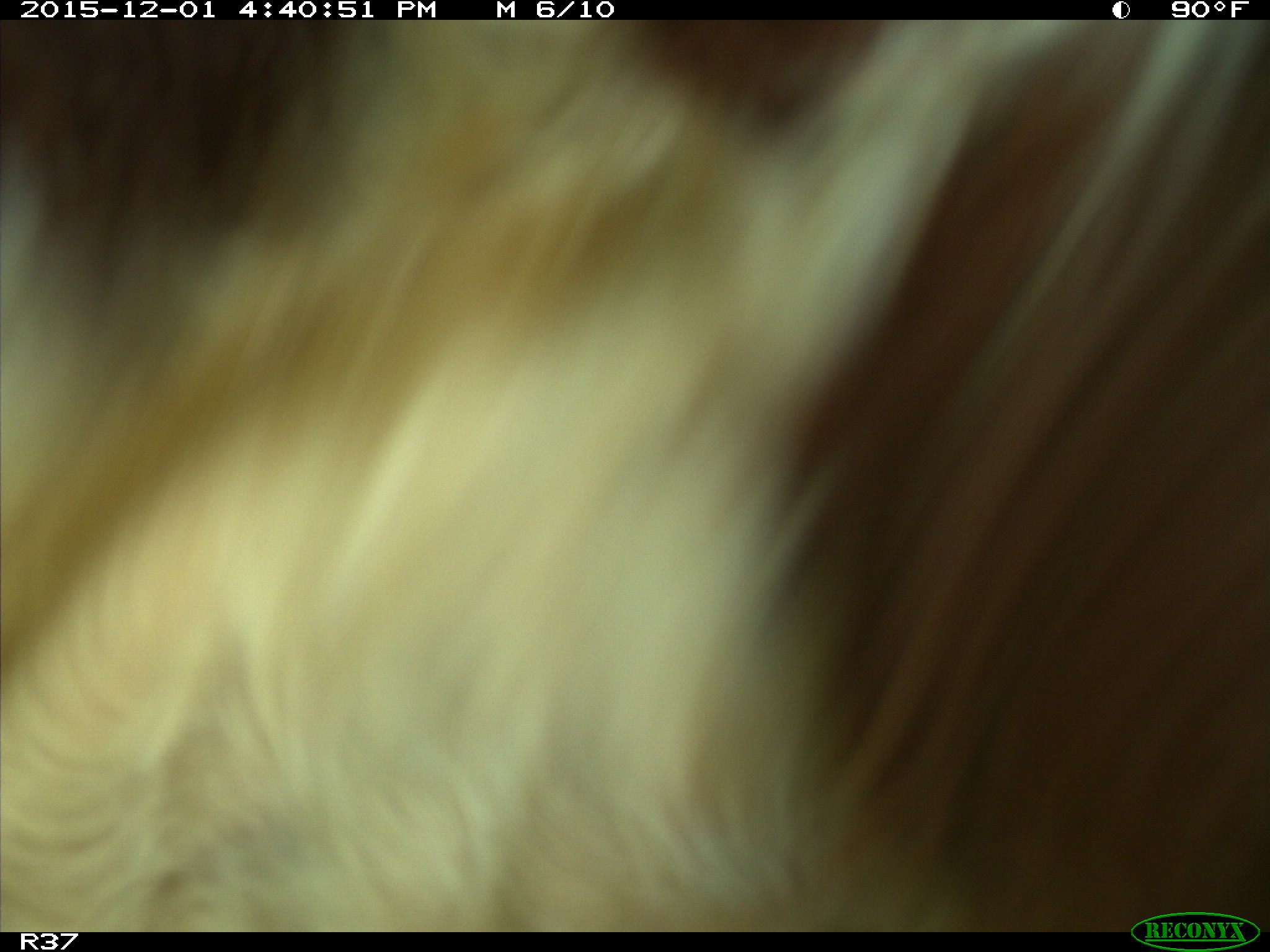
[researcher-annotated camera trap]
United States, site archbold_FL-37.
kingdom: Animalia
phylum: Chordata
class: Mammalia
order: Artiodactyla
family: Bovidae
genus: Bos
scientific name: Bos taurus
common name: domestic cow